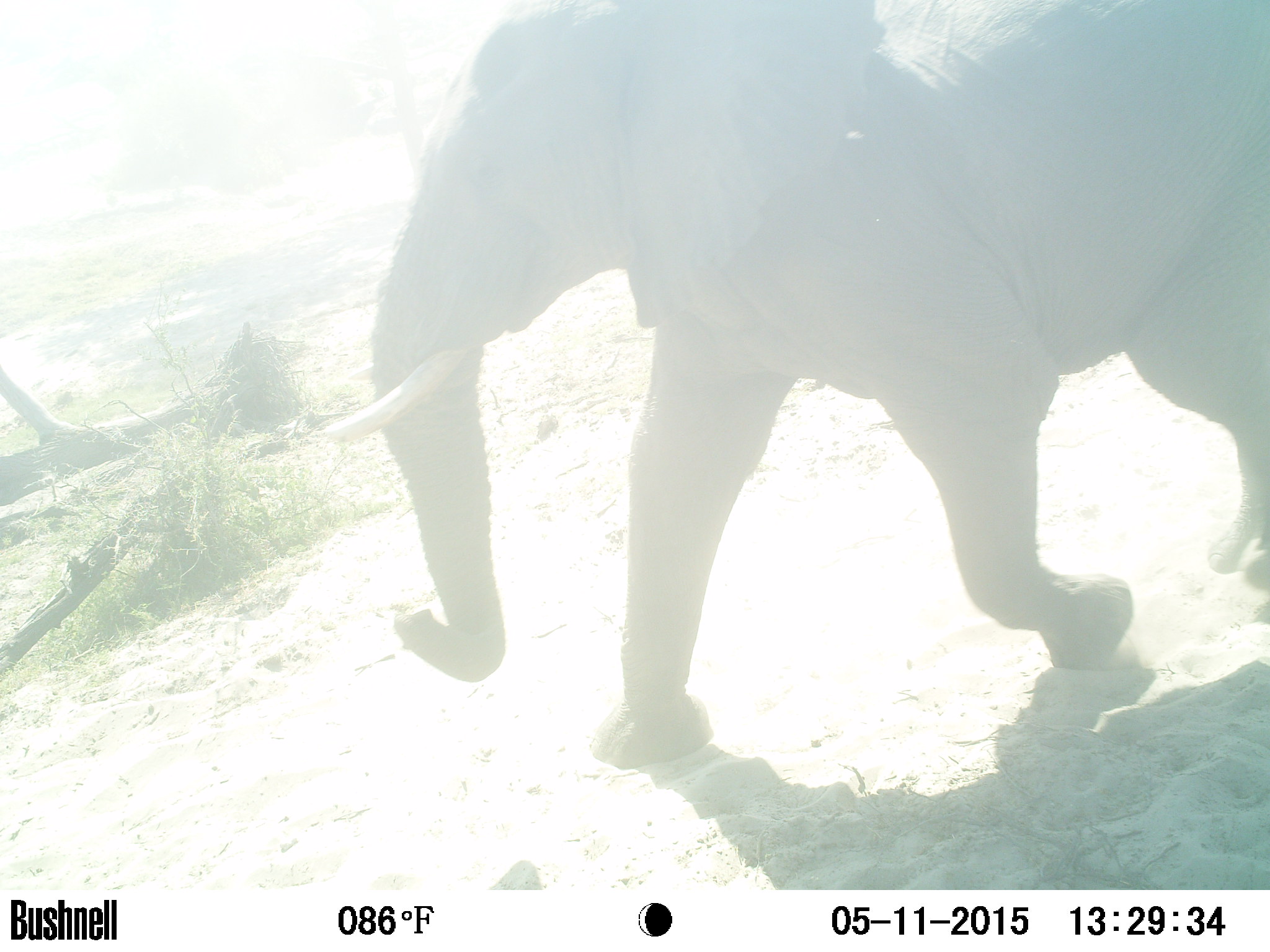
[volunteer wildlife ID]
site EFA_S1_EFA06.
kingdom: Animalia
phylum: Chordata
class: Mammalia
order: Proboscidea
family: Elephantidae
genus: Loxodonta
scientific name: Loxodonta africana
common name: african bush elephant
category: elephant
Elephant (african bush elephant) (Loxodonta africana), count 1. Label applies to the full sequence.